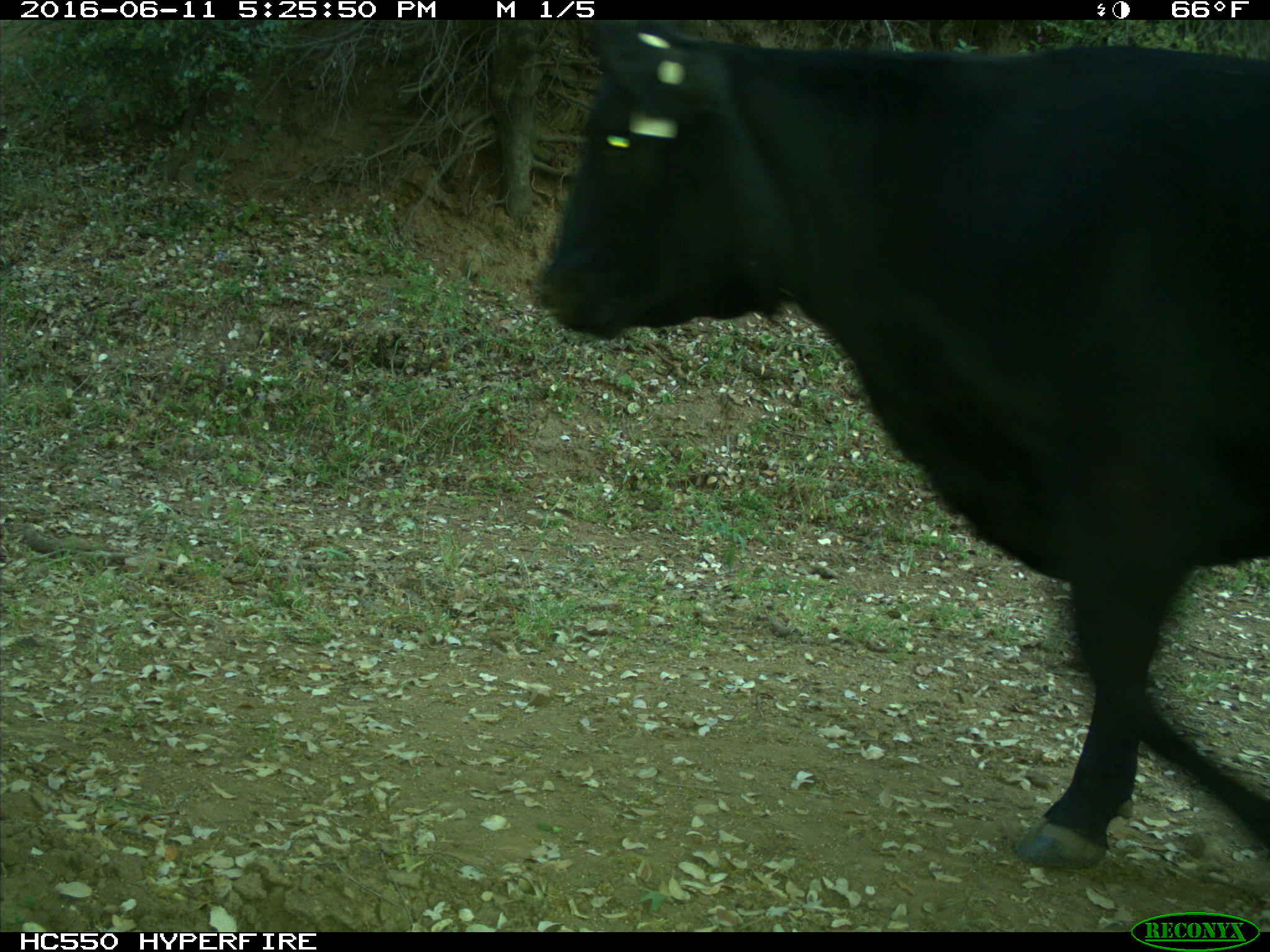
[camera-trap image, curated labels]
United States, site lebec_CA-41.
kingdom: Animalia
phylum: Chordata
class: Mammalia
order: Artiodactyla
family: Bovidae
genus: Bos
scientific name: Bos taurus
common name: domestic cow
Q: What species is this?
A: Bos taurus (domestic cow).